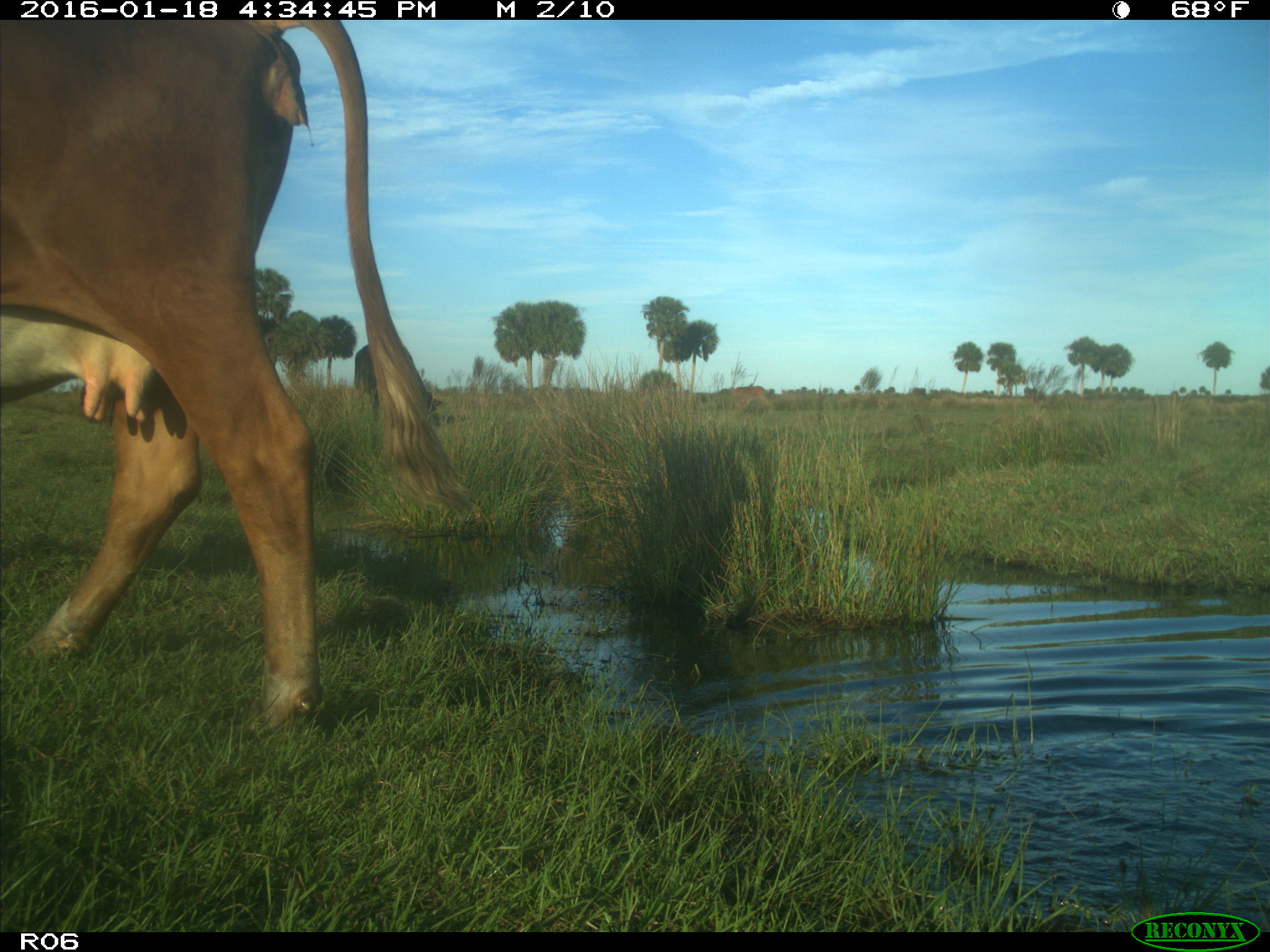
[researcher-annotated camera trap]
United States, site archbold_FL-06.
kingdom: Animalia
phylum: Chordata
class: Mammalia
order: Artiodactyla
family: Bovidae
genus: Bos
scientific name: Bos taurus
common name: domestic cow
Bos taurus (domestic cow).